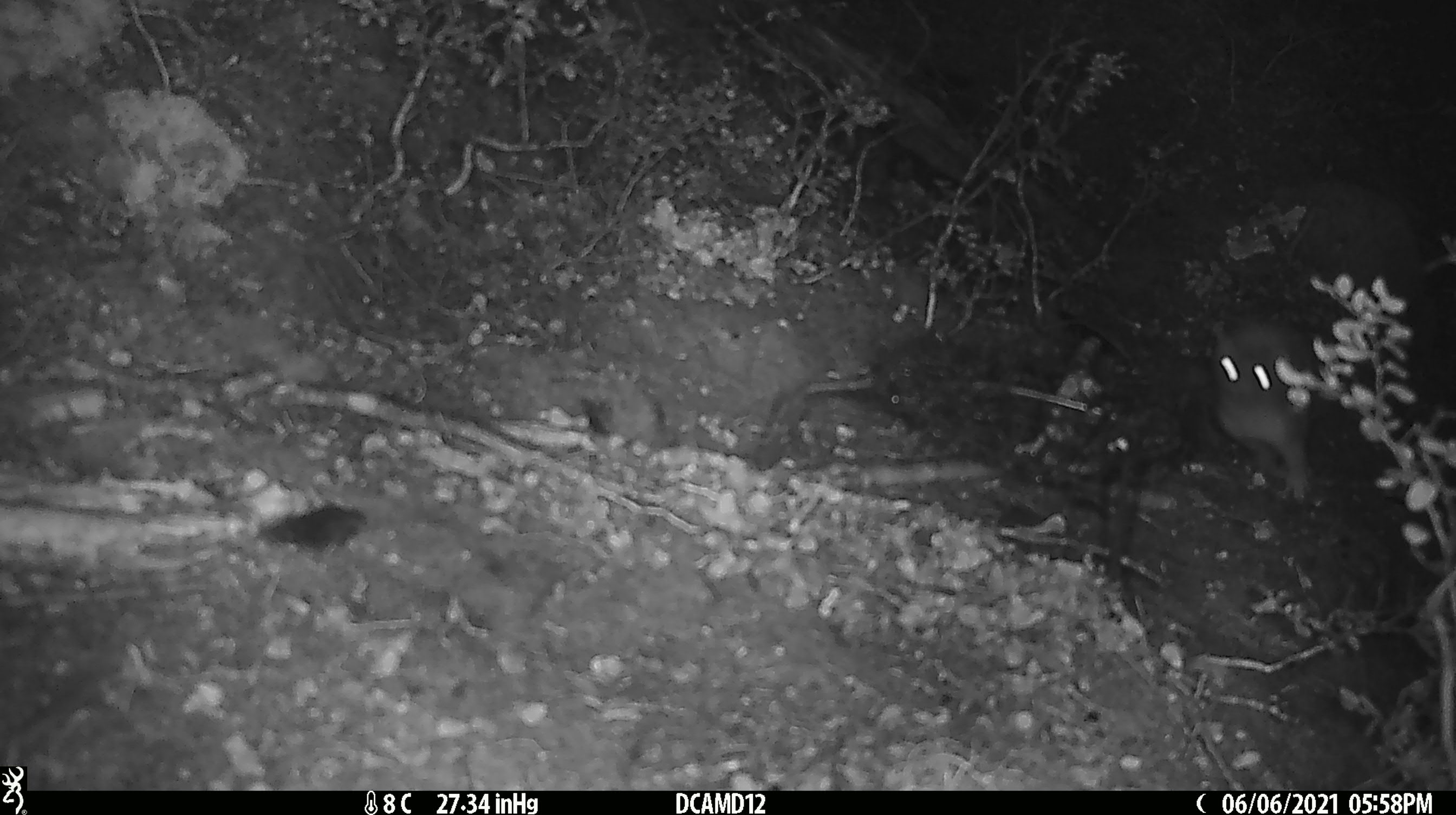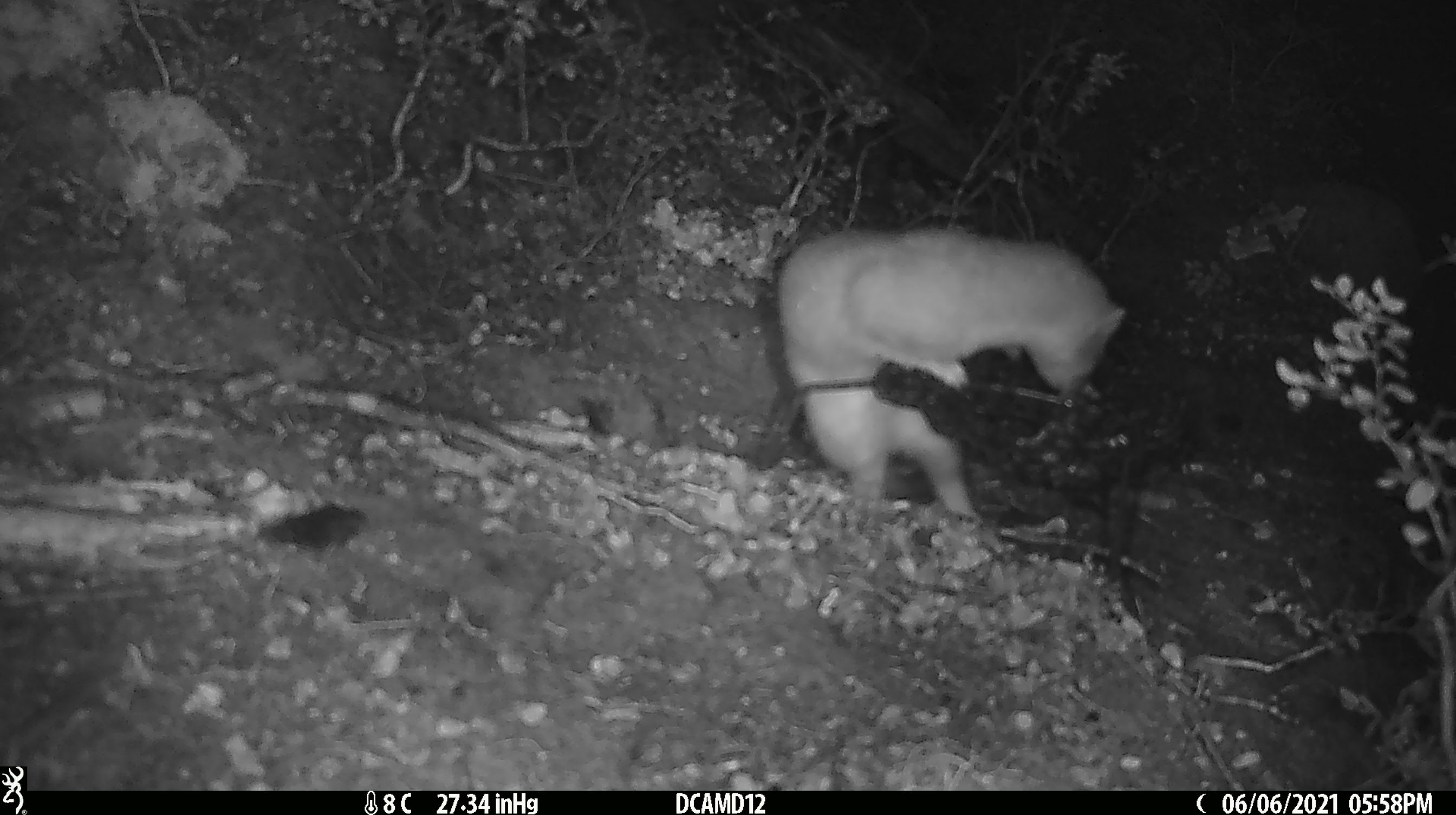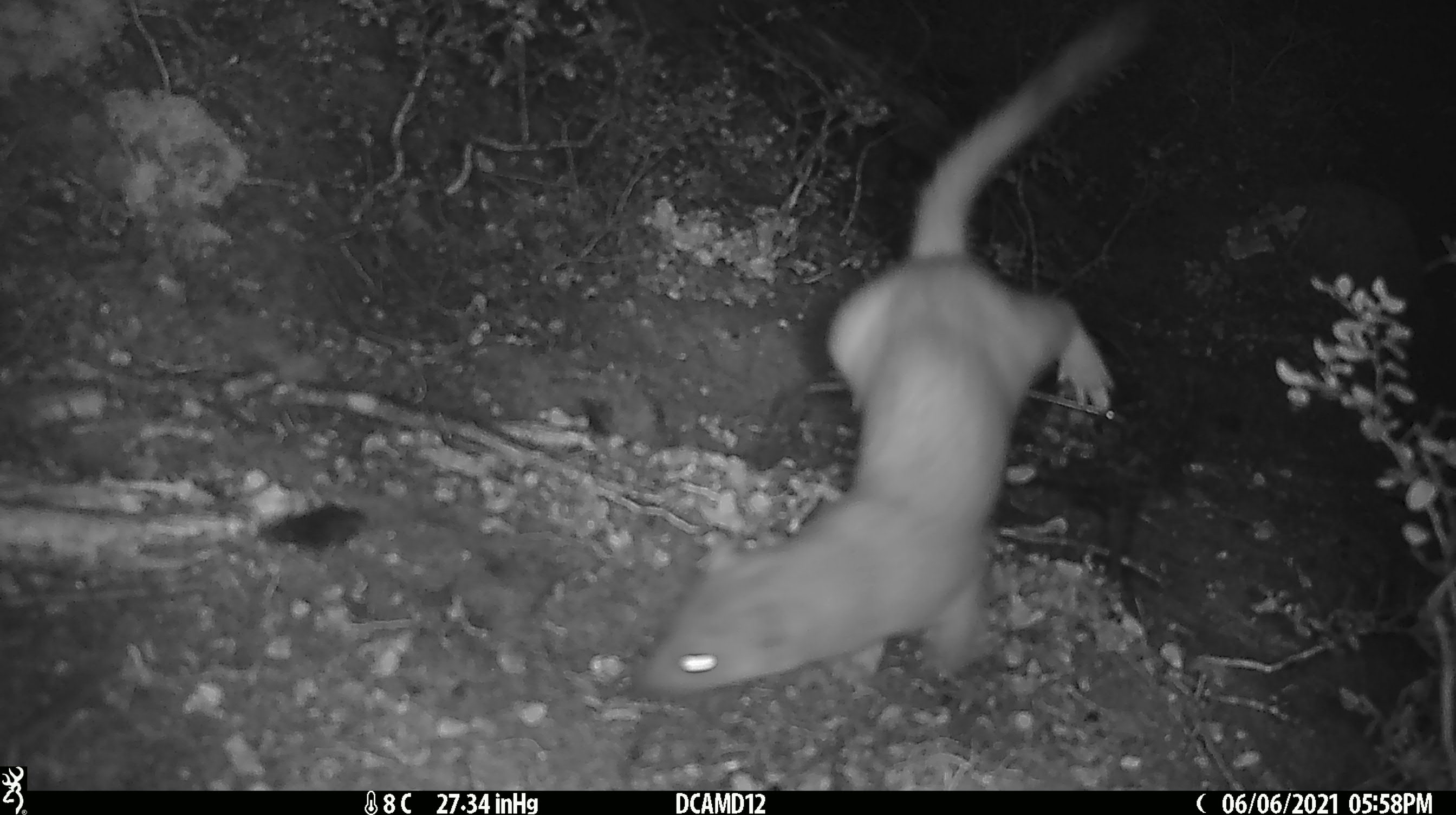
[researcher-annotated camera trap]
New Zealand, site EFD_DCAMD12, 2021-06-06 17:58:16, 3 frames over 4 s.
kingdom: Animalia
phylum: Chordata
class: Mammalia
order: Carnivora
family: Mustelidae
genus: Mustela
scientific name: Mustela erminea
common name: stoat